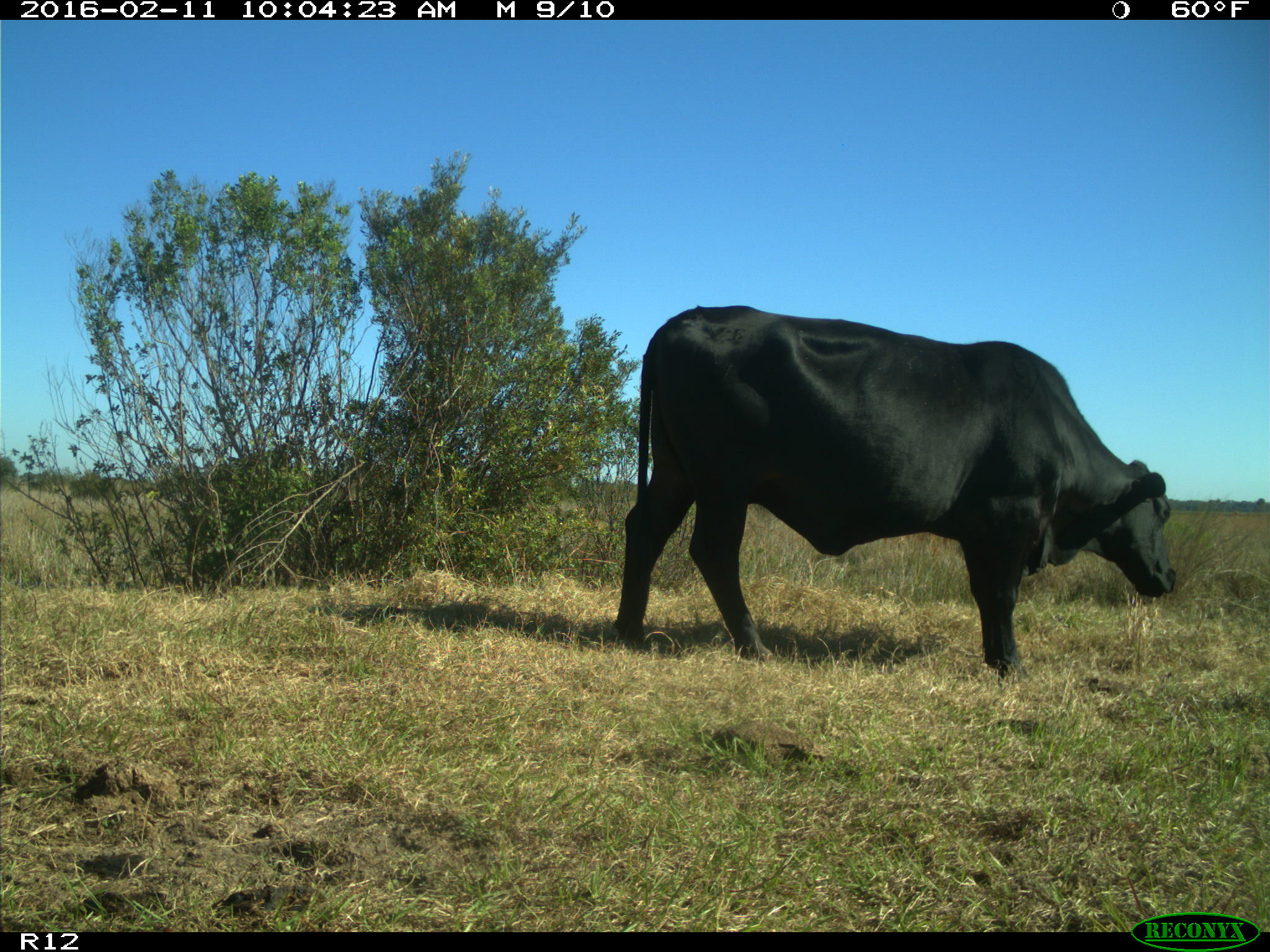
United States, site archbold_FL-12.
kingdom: Animalia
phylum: Chordata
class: Mammalia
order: Artiodactyla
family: Bovidae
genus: Bos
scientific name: Bos taurus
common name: domestic cow